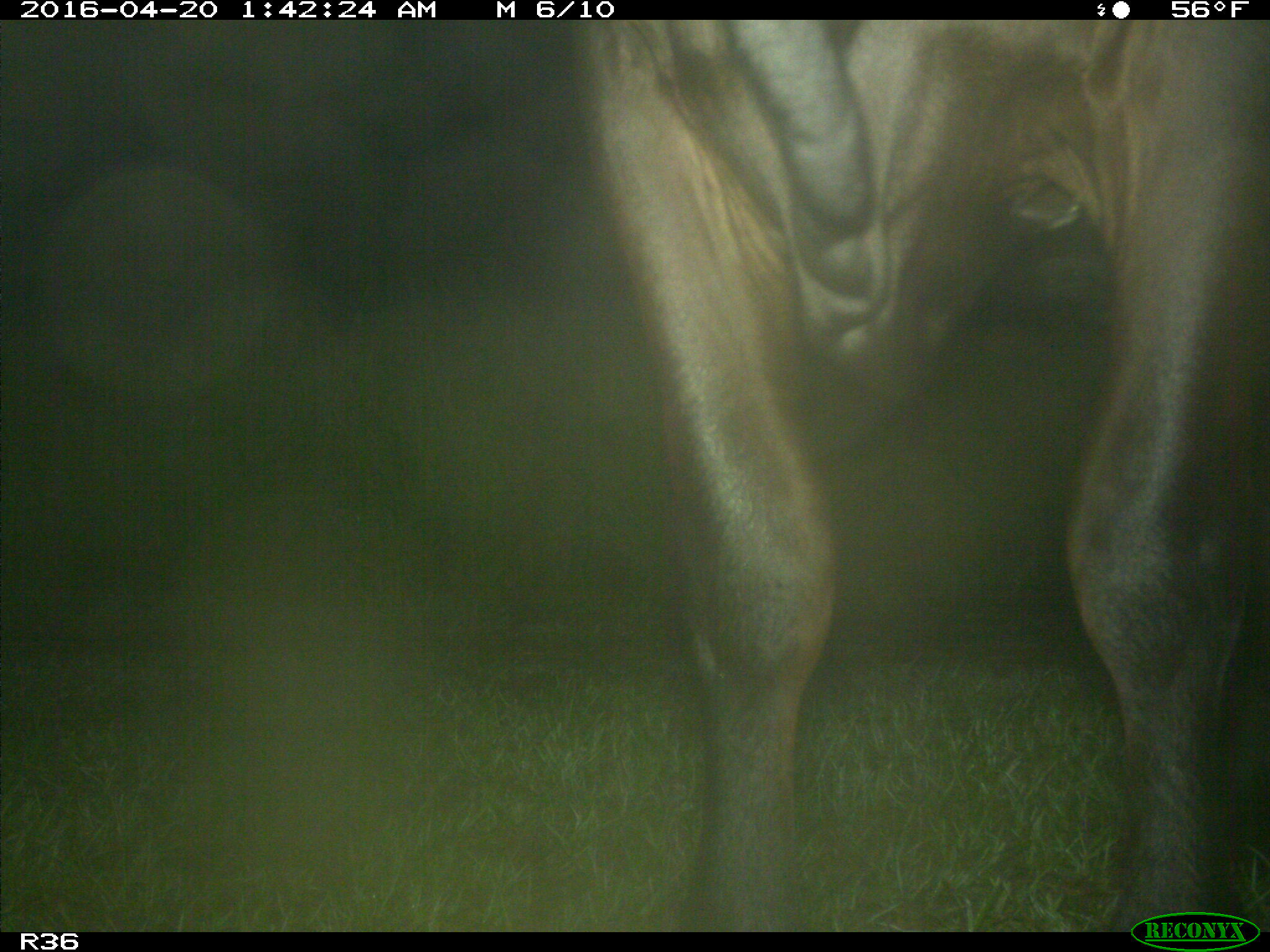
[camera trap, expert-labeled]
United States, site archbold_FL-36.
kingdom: Animalia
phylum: Chordata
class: Mammalia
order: Artiodactyla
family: Bovidae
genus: Bos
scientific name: Bos taurus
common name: domestic cow